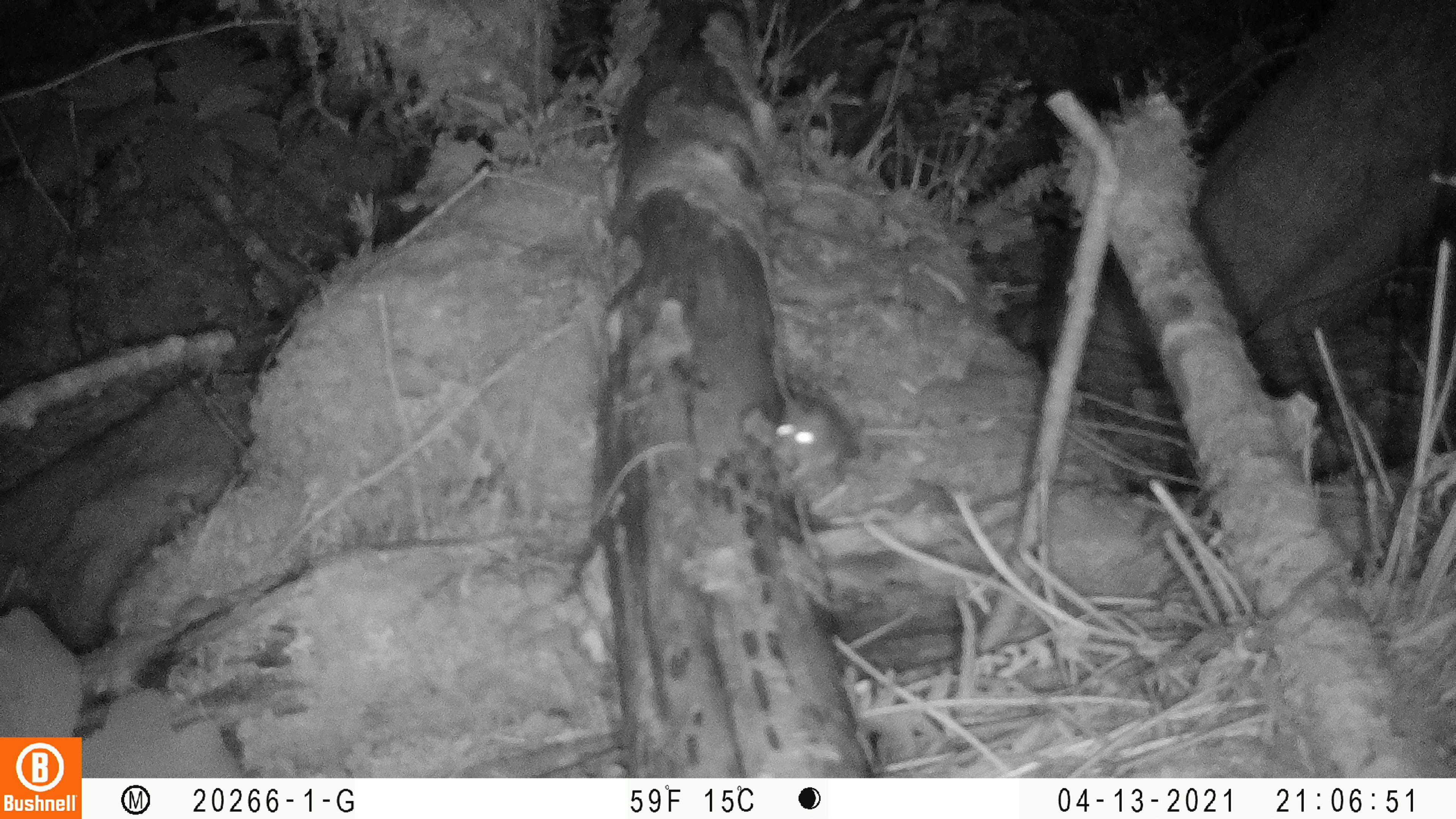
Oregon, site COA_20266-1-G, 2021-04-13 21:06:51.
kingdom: Animalia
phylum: Chordata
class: Mammalia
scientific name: Mammalia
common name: small mammal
Small mammal (Mammalia).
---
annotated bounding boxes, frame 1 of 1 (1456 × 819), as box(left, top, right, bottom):
small mammal: box(742, 345, 926, 522)